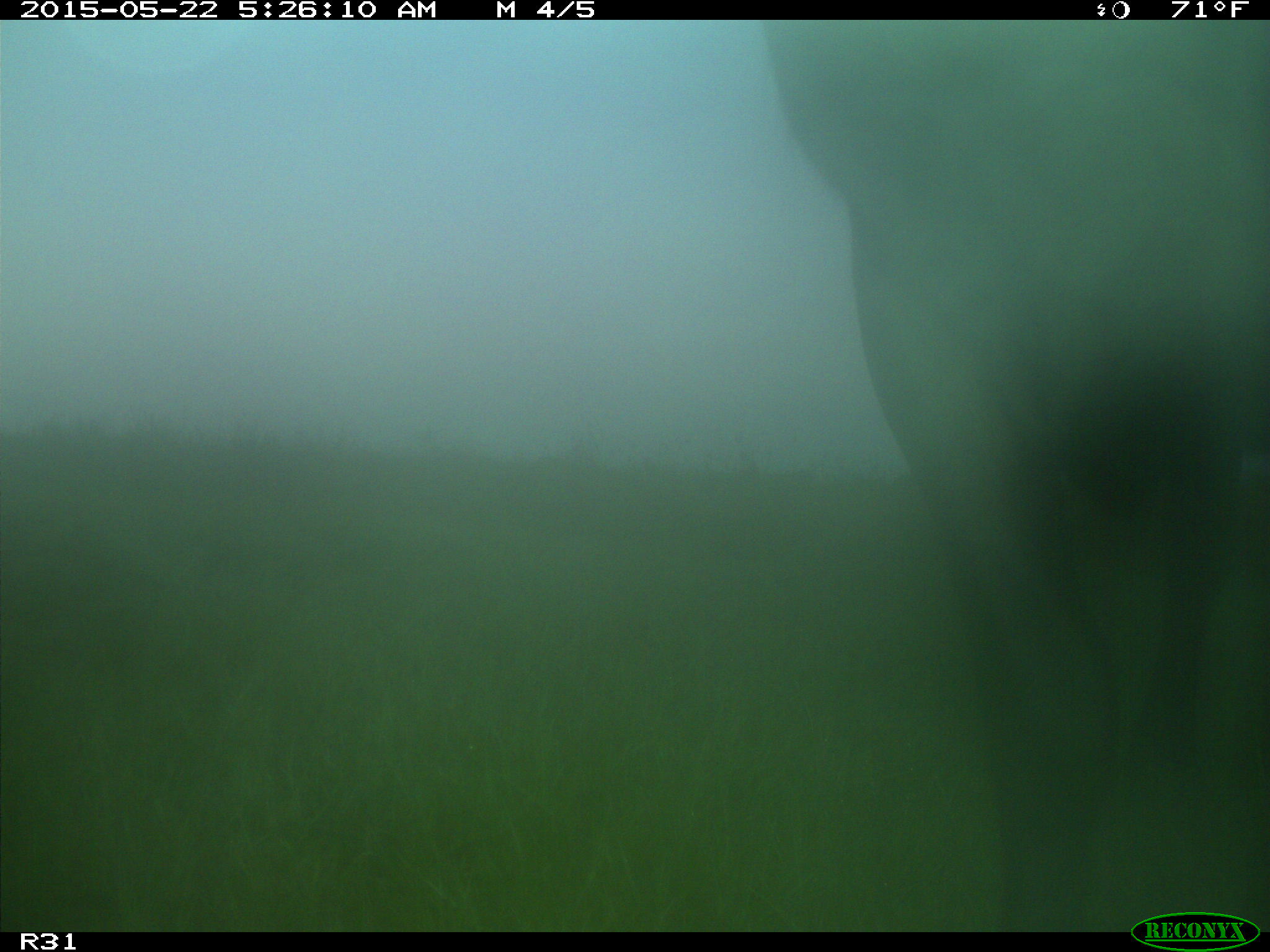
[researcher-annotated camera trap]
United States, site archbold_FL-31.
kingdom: Animalia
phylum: Chordata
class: Mammalia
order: Artiodactyla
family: Bovidae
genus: Bos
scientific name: Bos taurus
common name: domestic cow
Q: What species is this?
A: Bos taurus (domestic cow).